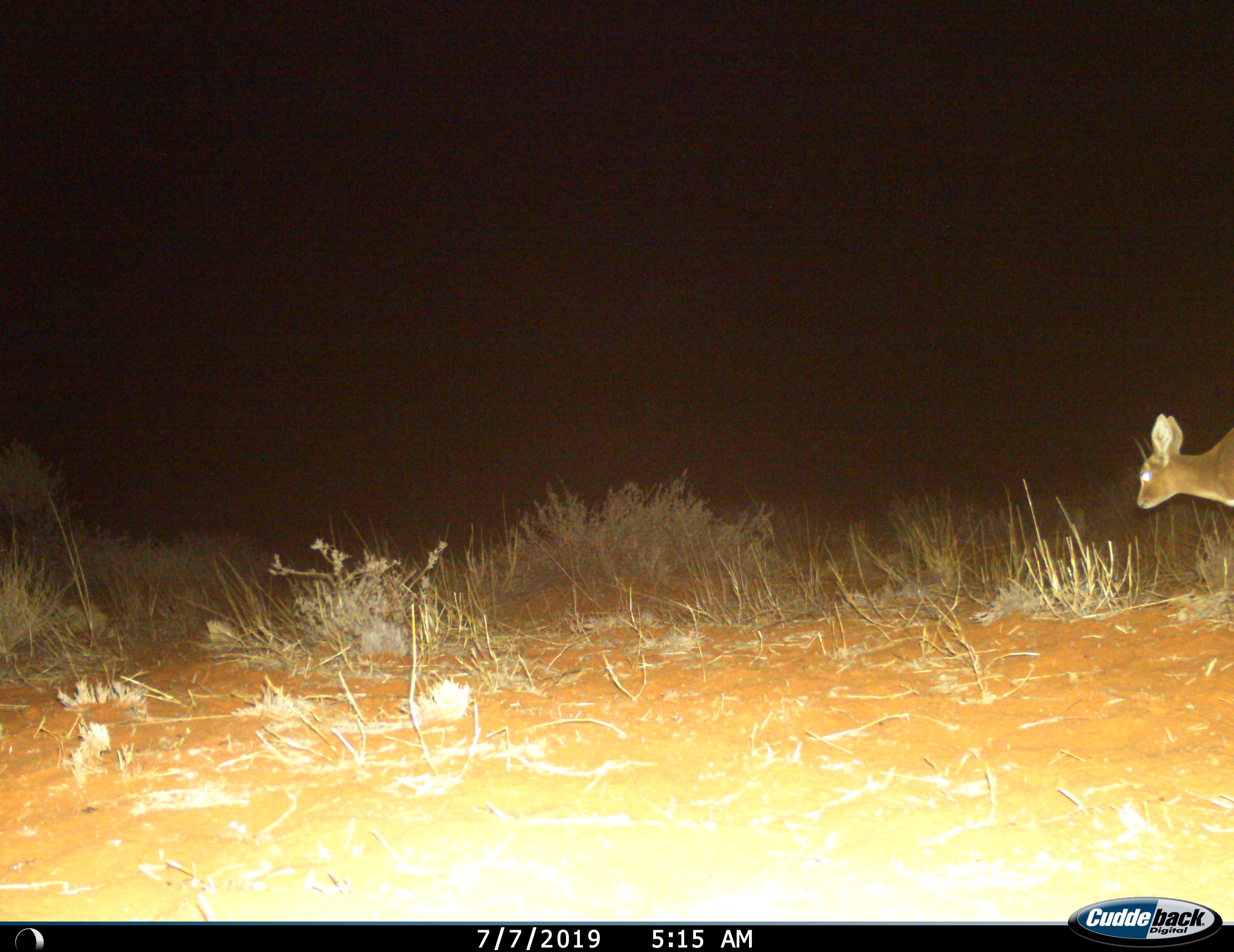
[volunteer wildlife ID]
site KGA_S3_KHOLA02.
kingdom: Animalia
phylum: Chordata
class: Mammalia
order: Artiodactyla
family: Bovidae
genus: Raphicerus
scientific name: Raphicerus campestris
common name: steenbok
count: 1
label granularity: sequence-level